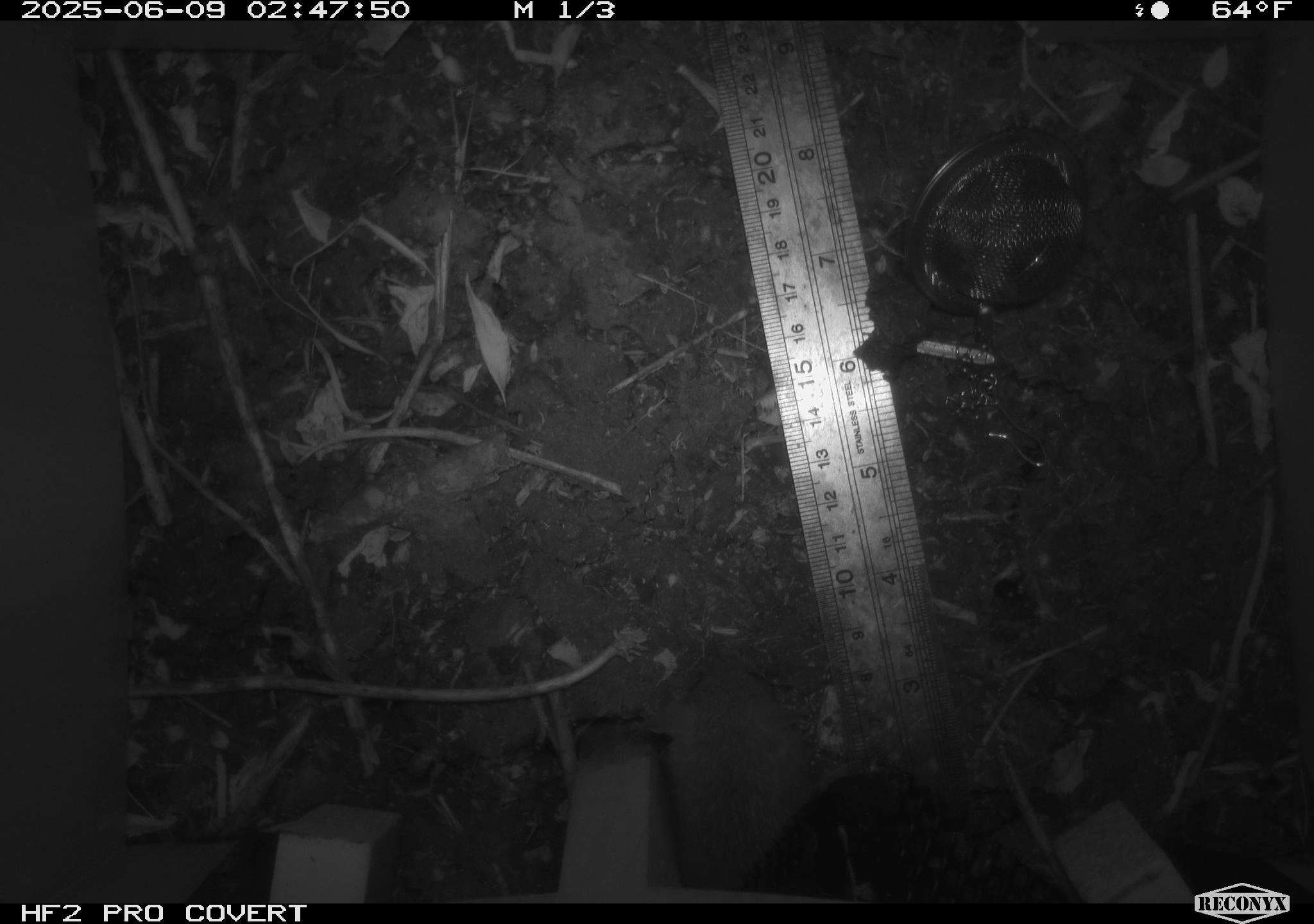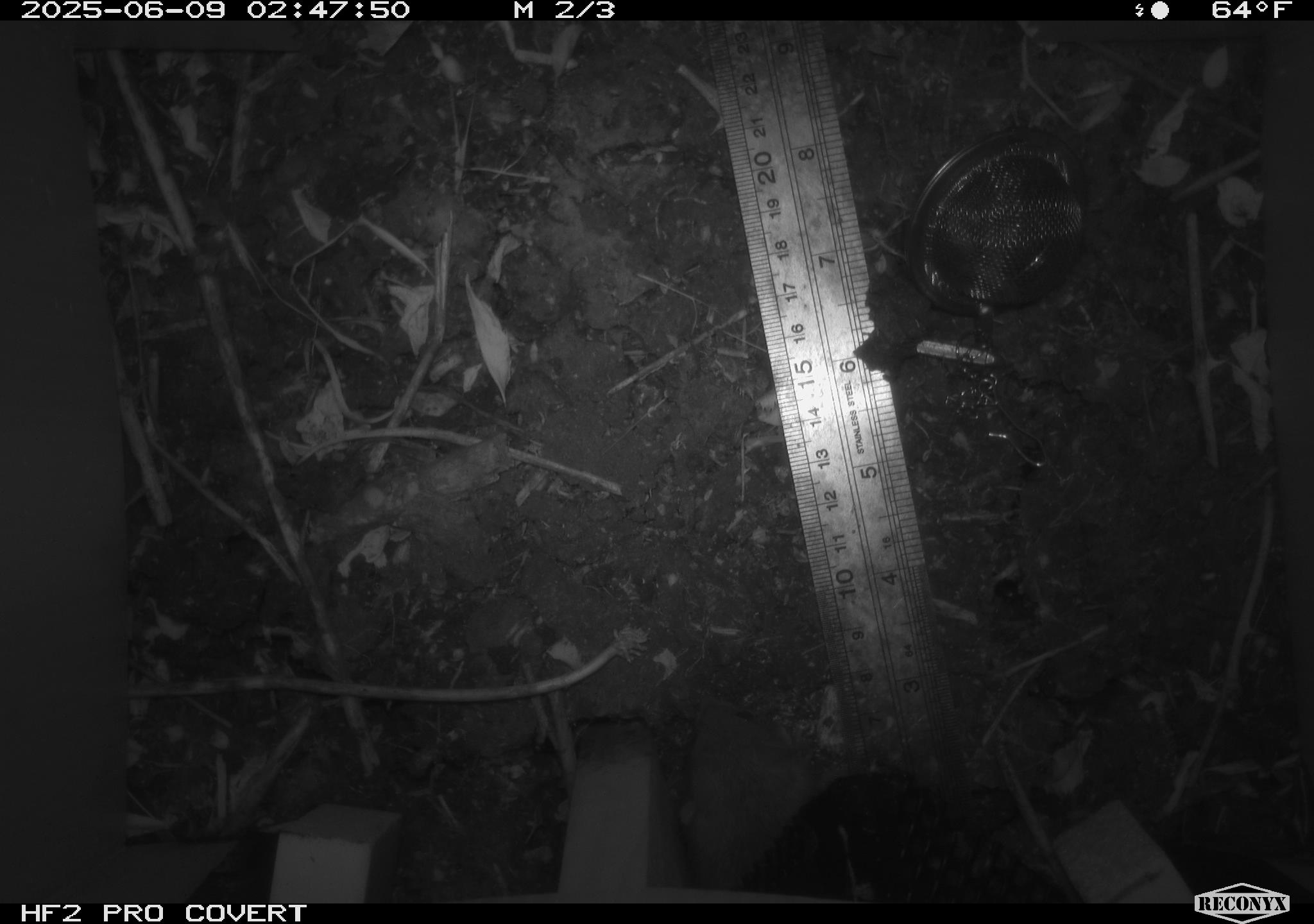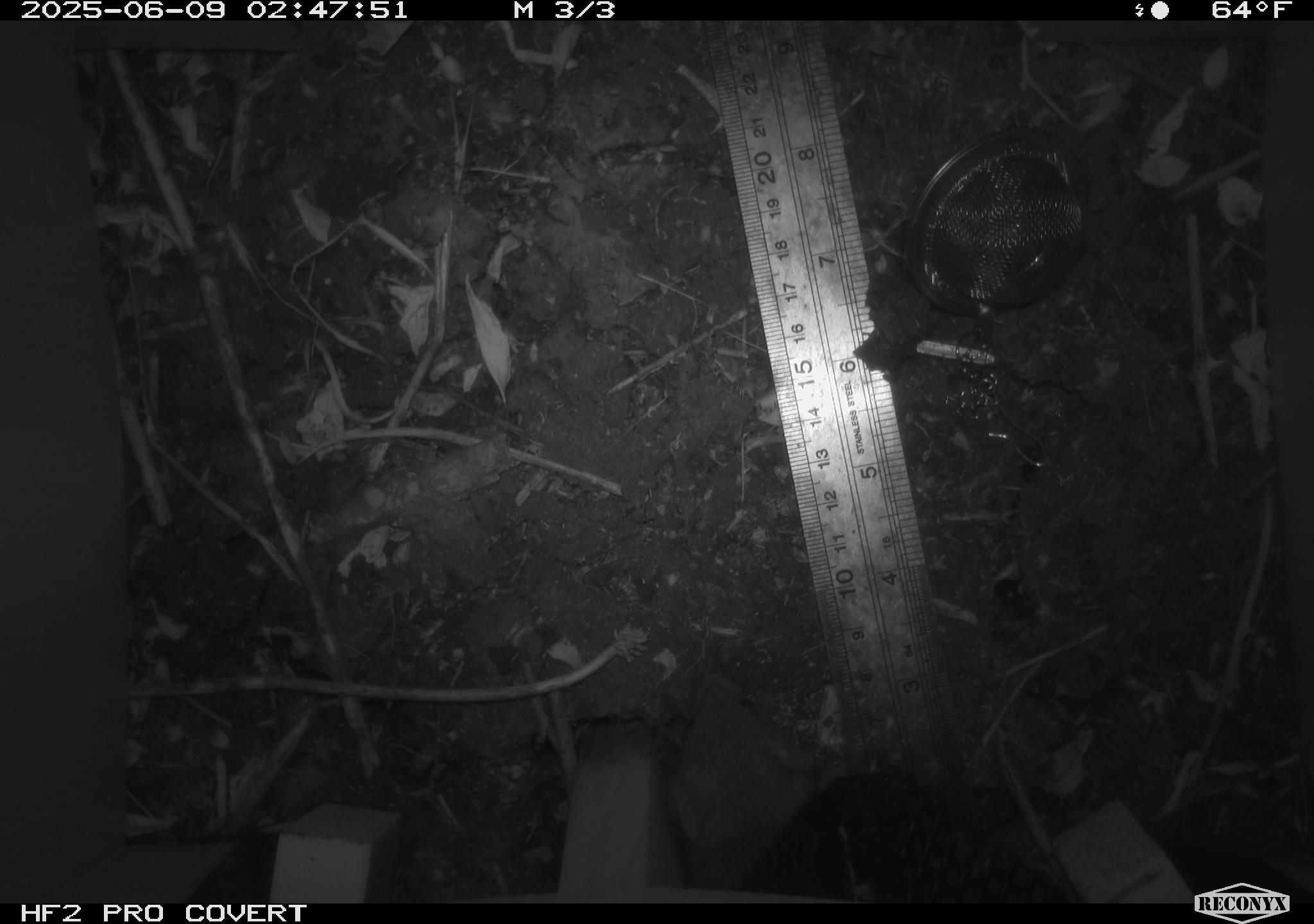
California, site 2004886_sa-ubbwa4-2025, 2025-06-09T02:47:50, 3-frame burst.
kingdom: Animalia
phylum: Chordata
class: Mammalia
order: Rodentia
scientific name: Rodentia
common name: rodent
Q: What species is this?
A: Rodent (Rodentia).